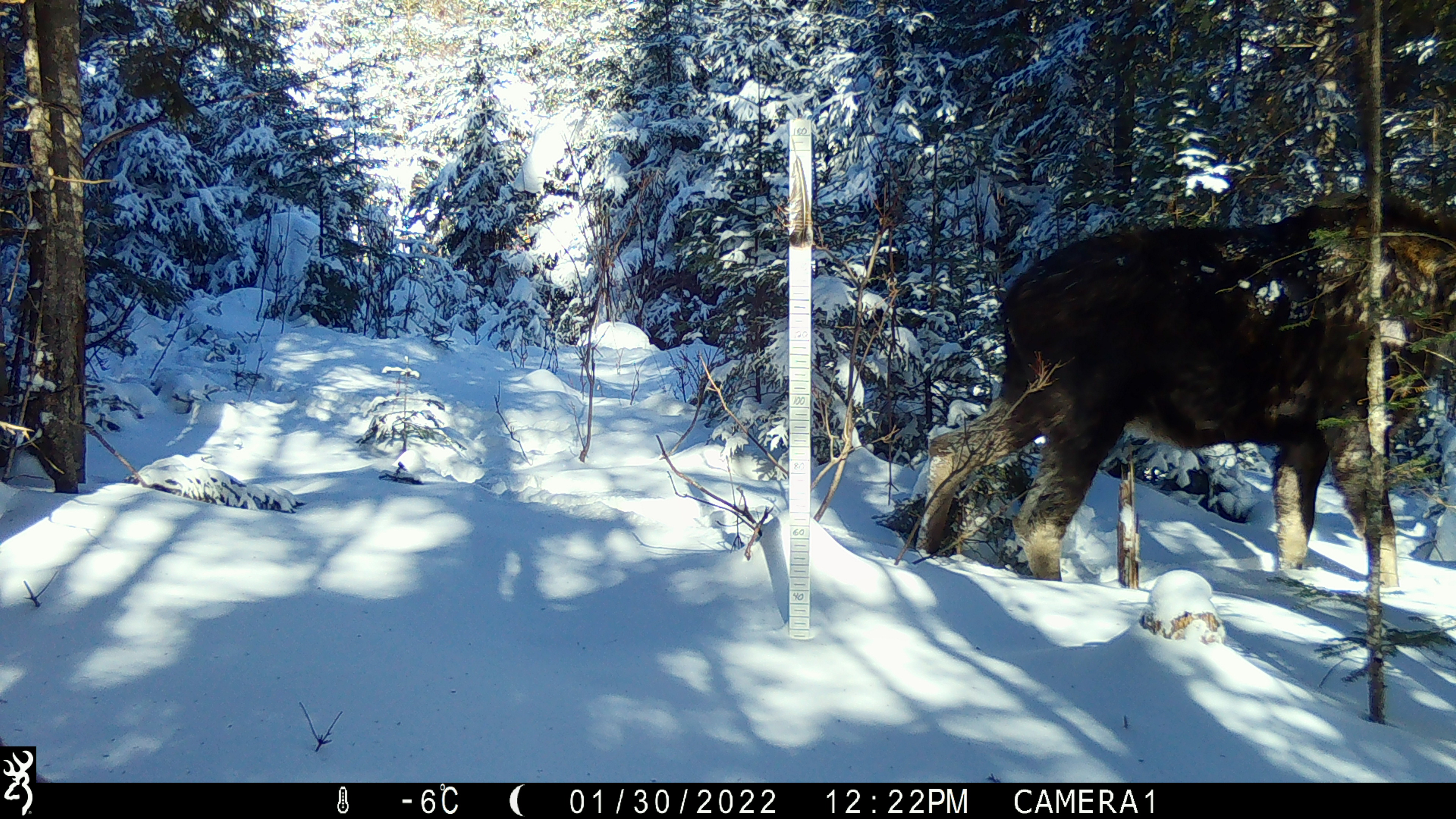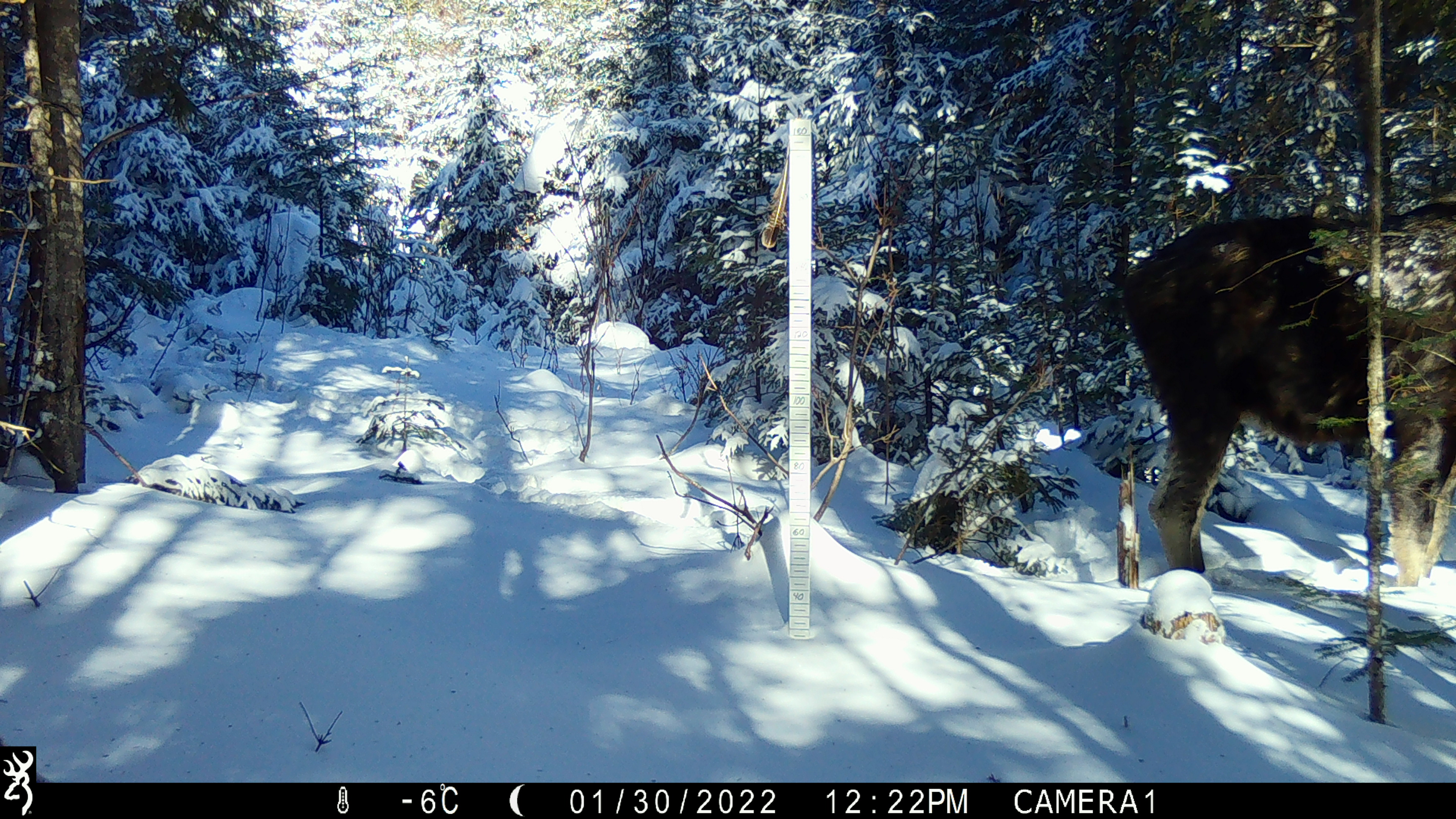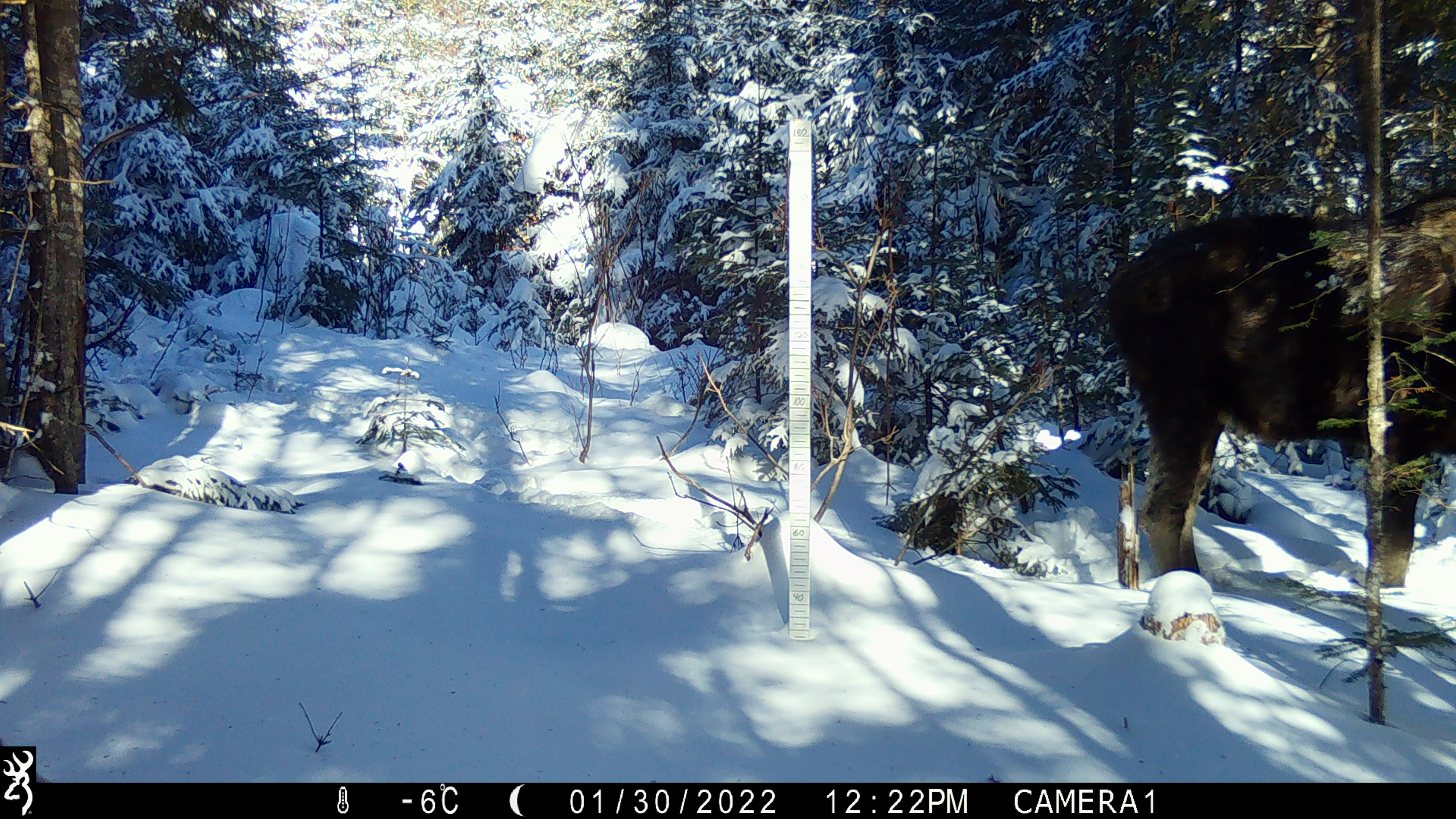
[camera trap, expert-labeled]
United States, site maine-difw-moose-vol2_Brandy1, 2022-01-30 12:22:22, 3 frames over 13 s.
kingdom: Animalia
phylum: Chordata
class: Mammalia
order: Artiodactyla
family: Cervidae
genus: Alces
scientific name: Alces alces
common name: moose